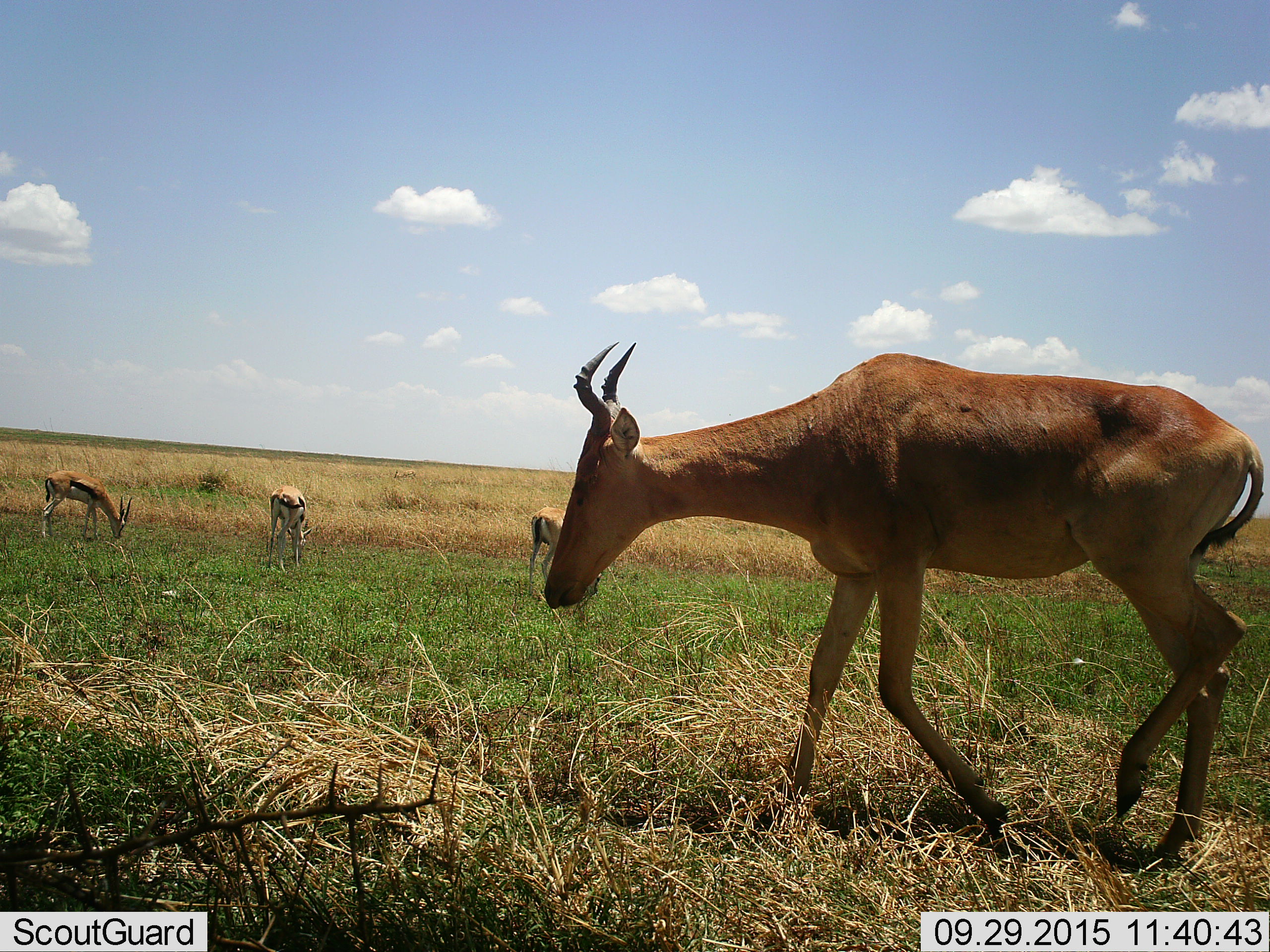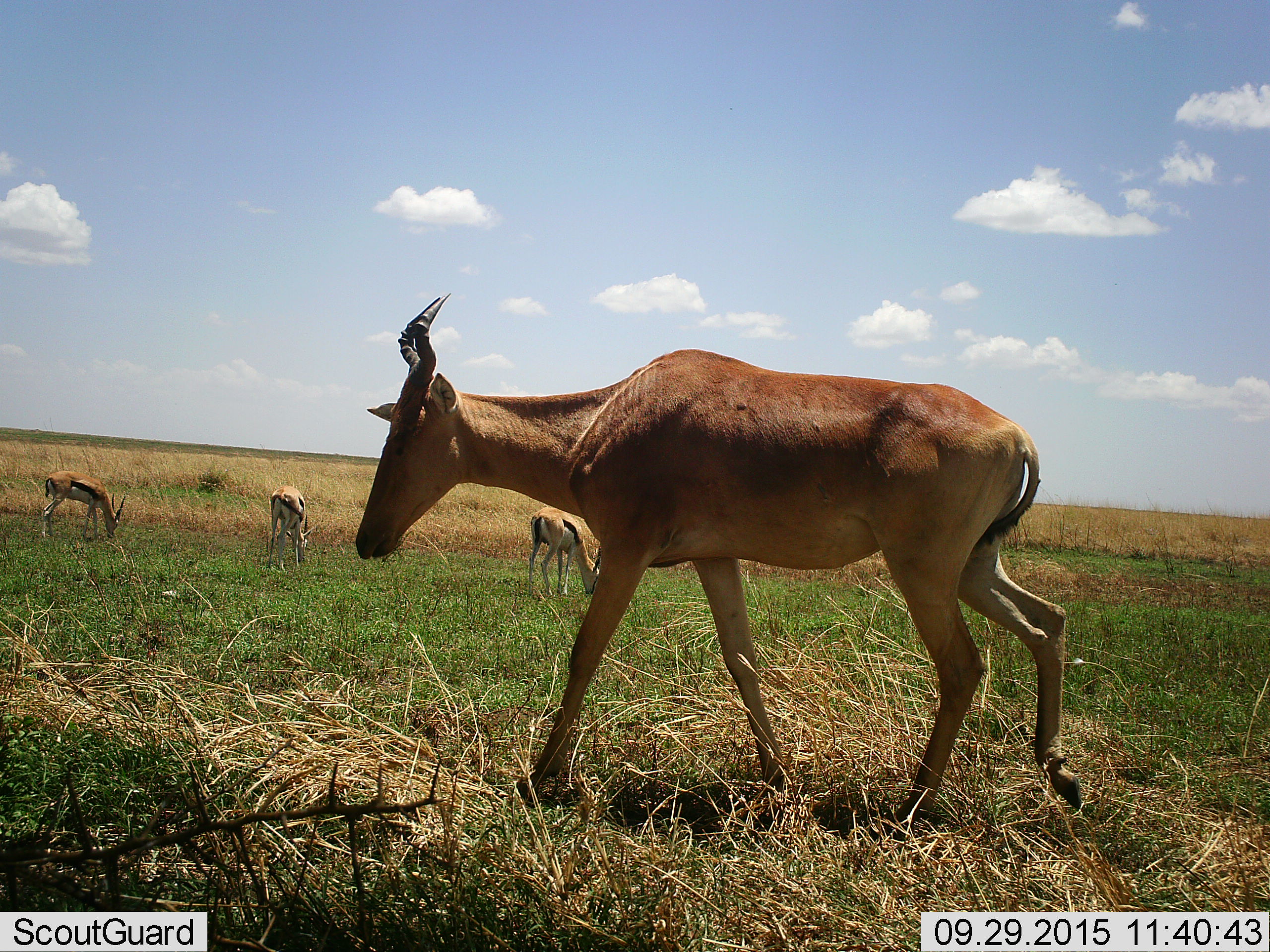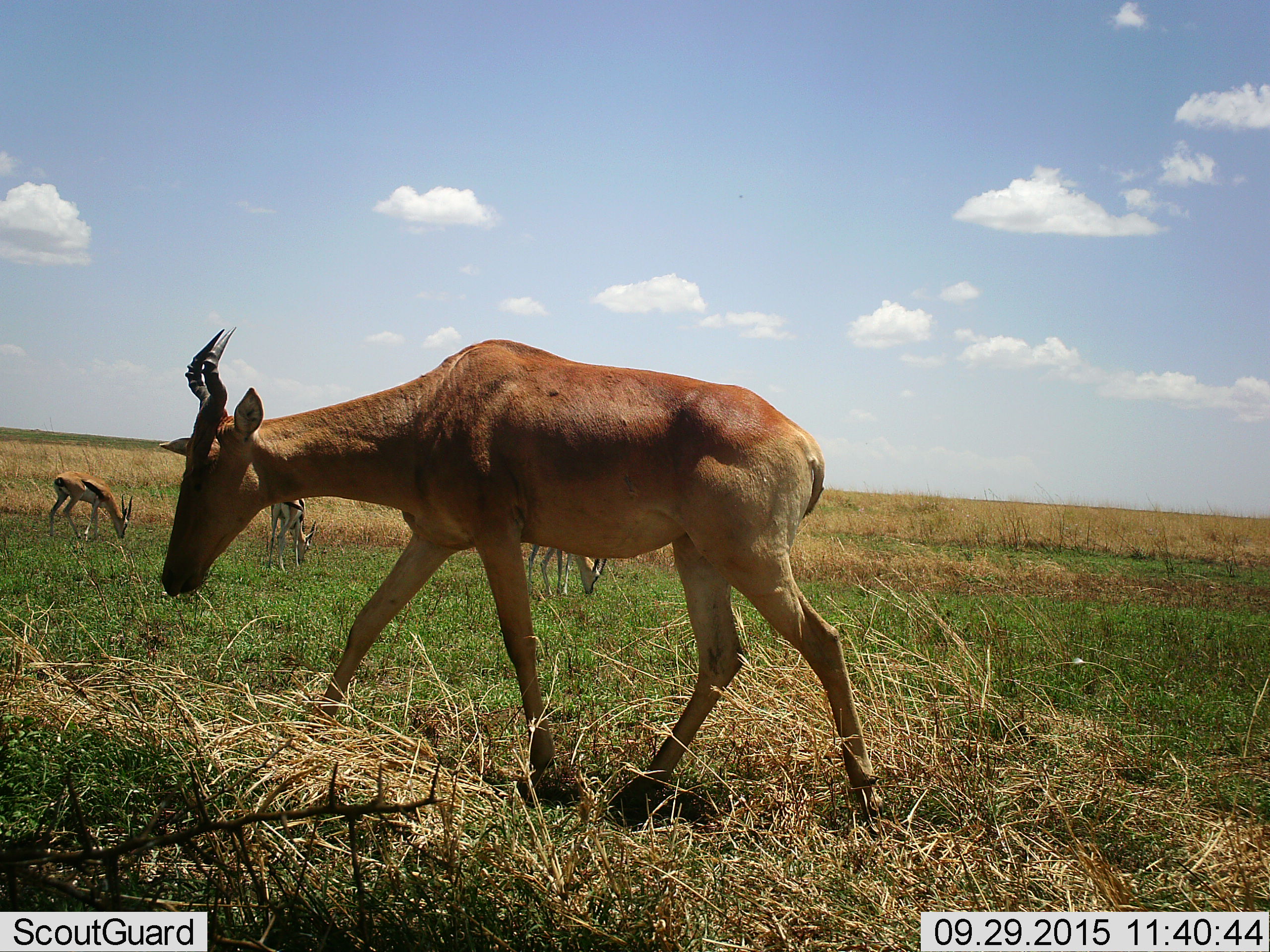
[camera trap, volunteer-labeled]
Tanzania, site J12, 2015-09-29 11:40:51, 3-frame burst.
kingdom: Animalia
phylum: Chordata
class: Mammalia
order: Artiodactyla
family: Bovidae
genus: Eudorcas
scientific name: Eudorcas thomsonii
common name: thomson's gazelle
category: gazellethomsons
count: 3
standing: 50%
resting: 0%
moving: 17%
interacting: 0%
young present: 17%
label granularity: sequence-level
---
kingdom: Animalia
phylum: Chordata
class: Mammalia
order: Artiodactyla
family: Bovidae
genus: Alcelaphus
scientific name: Alcelaphus buselaphus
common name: hartebeest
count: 1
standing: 20%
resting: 0%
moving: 80%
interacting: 0%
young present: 0%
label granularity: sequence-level